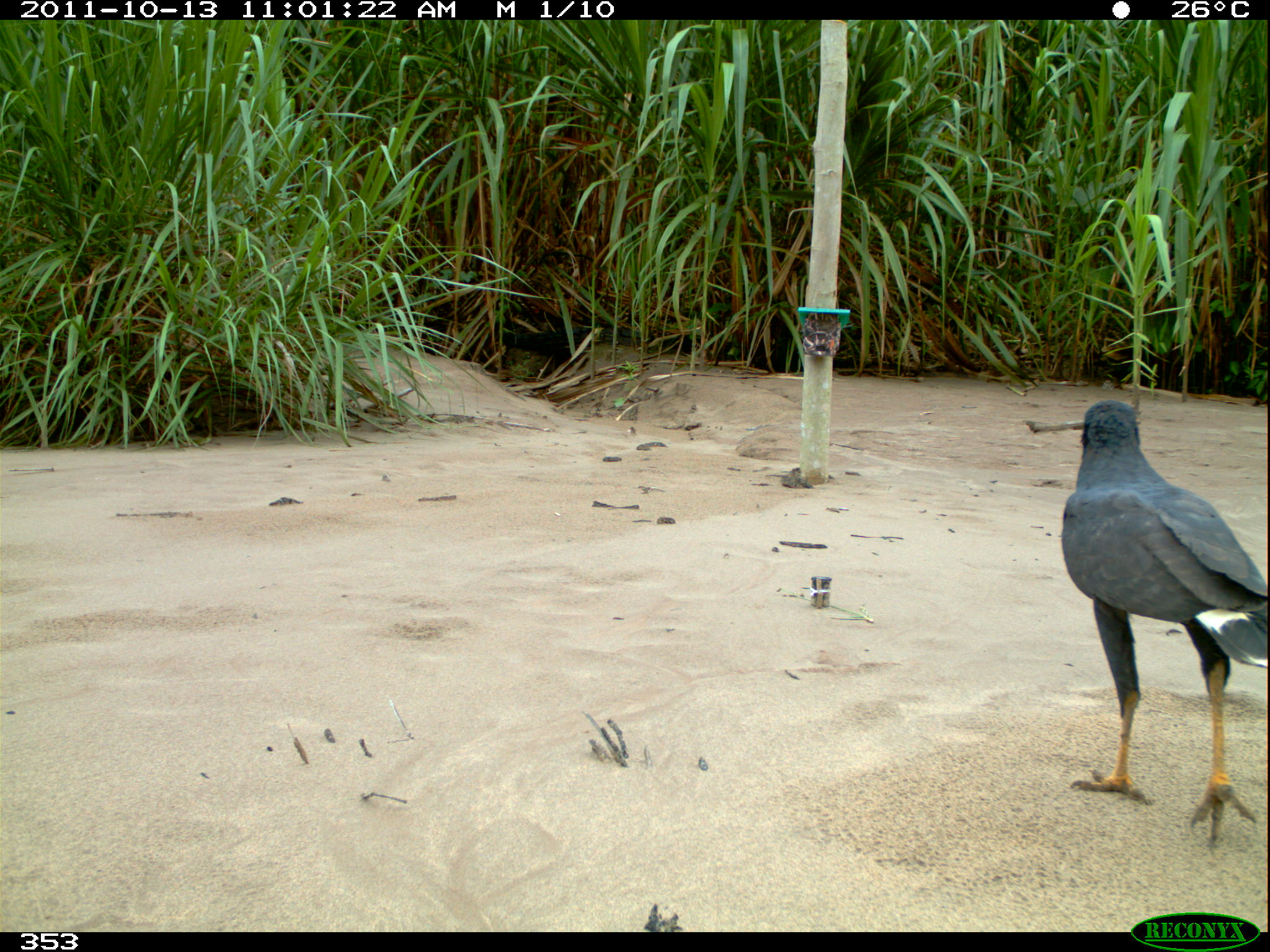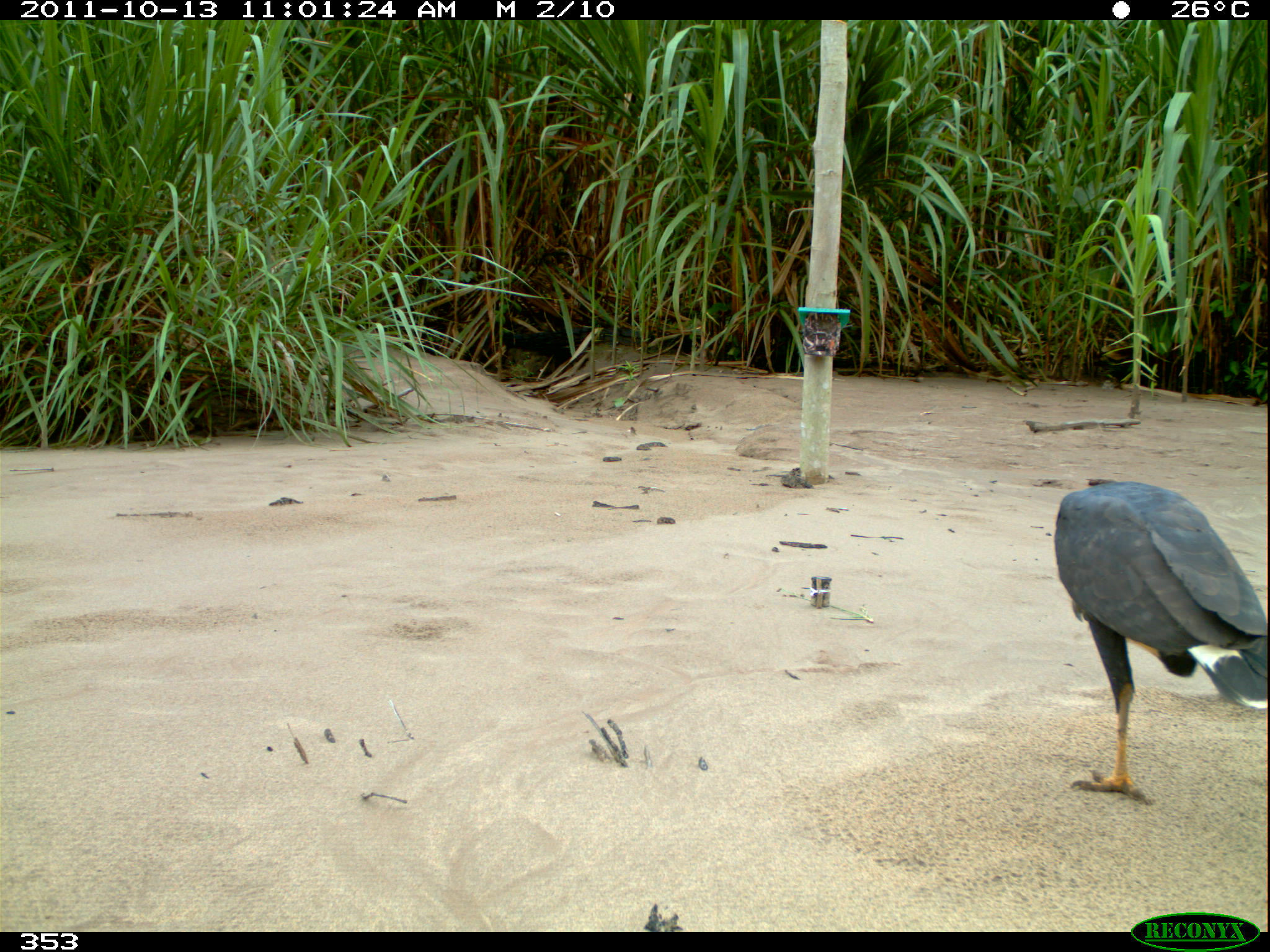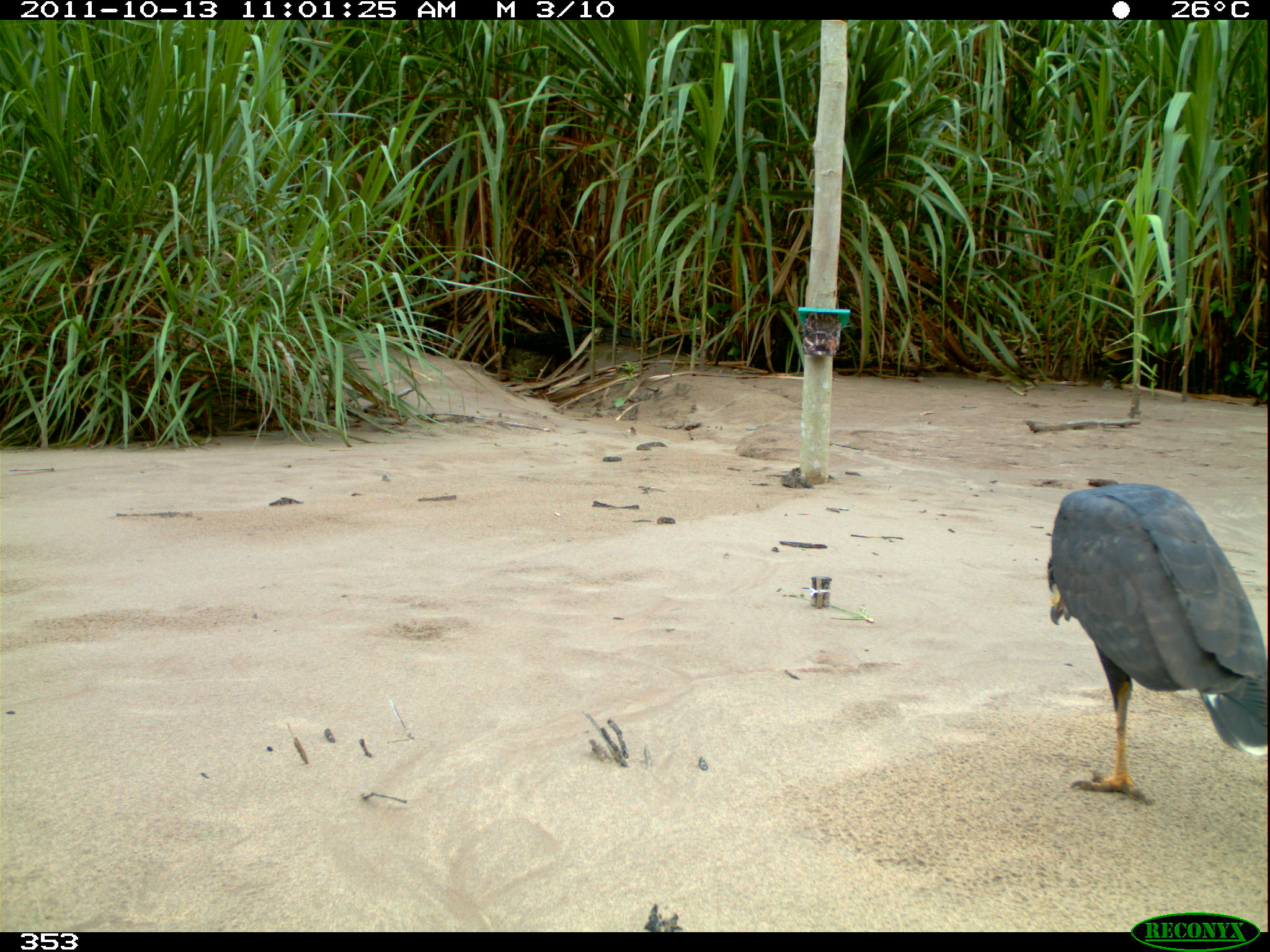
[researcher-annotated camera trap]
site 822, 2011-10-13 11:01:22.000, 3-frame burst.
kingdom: Animalia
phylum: Chordata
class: Aves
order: Accipitriformes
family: Accipitridae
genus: Buteogallus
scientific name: Buteogallus urubitinga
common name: great black hawk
Buteogallus urubitinga (great black hawk).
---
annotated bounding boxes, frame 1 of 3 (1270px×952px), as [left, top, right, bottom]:
buteogallus urubitinga: [1059, 398, 1270, 849]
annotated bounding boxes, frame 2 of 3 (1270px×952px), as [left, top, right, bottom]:
buteogallus urubitinga: [1051, 474, 1266, 806]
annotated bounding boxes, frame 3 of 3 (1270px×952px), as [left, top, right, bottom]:
buteogallus urubitinga: [1046, 480, 1267, 805]